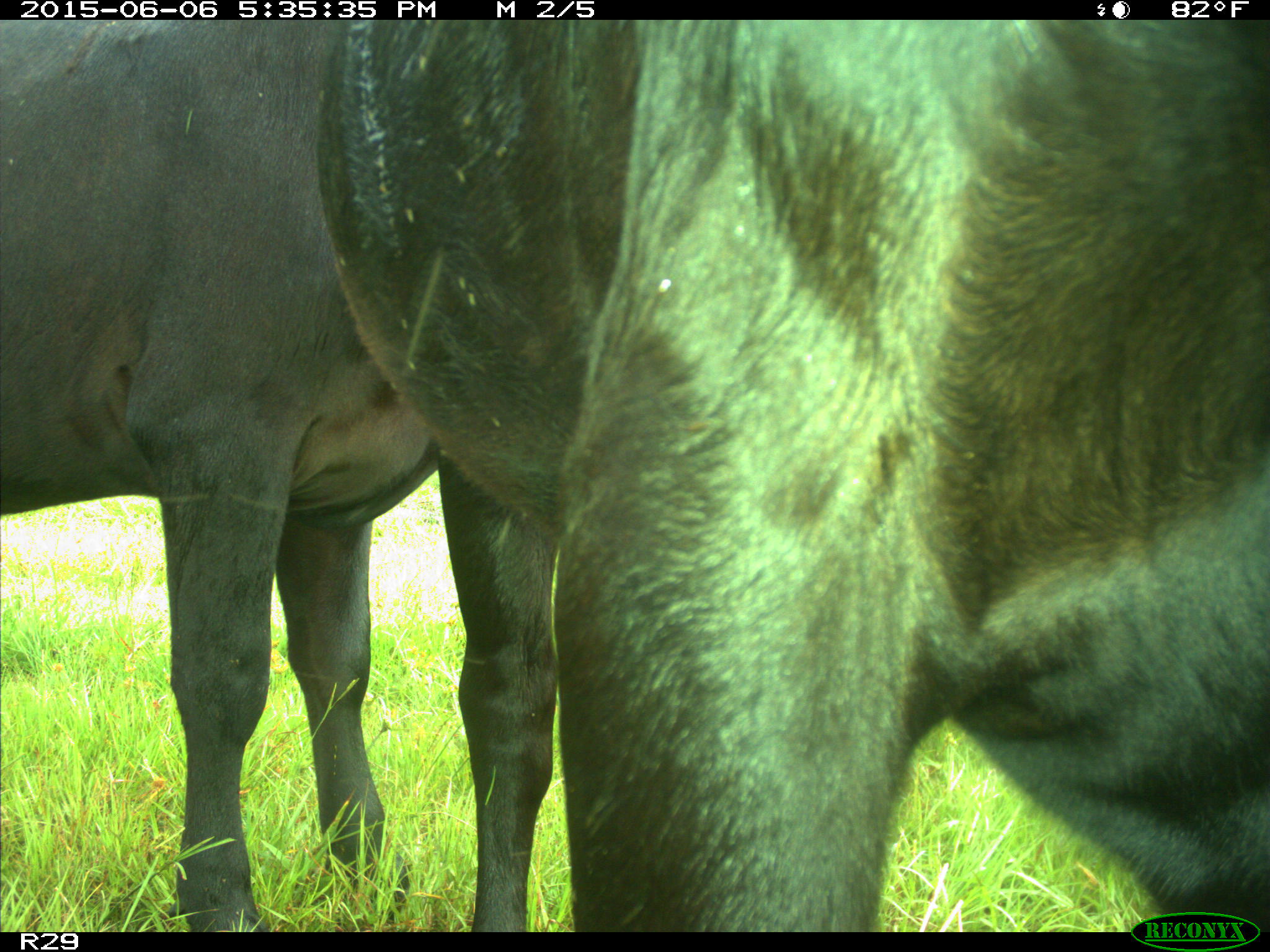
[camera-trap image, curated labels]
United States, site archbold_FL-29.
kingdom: Animalia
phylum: Chordata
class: Mammalia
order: Artiodactyla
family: Bovidae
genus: Bos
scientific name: Bos taurus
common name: domestic cow